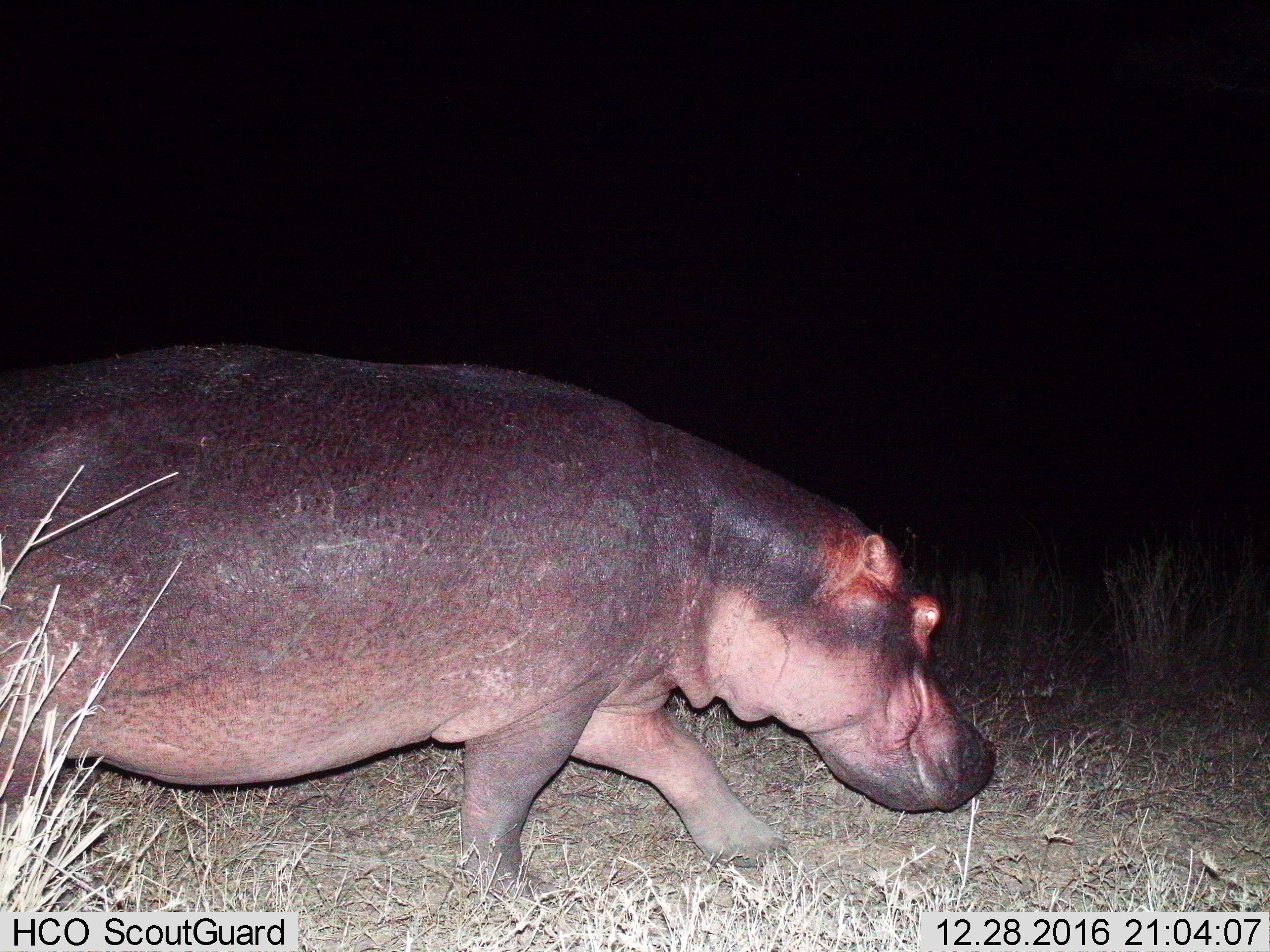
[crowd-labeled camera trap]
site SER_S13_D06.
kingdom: Animalia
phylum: Chordata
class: Mammalia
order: Artiodactyla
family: Hippopotamidae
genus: Hippopotamus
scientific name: Hippopotamus amphibius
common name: hippopotamus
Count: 1.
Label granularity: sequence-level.